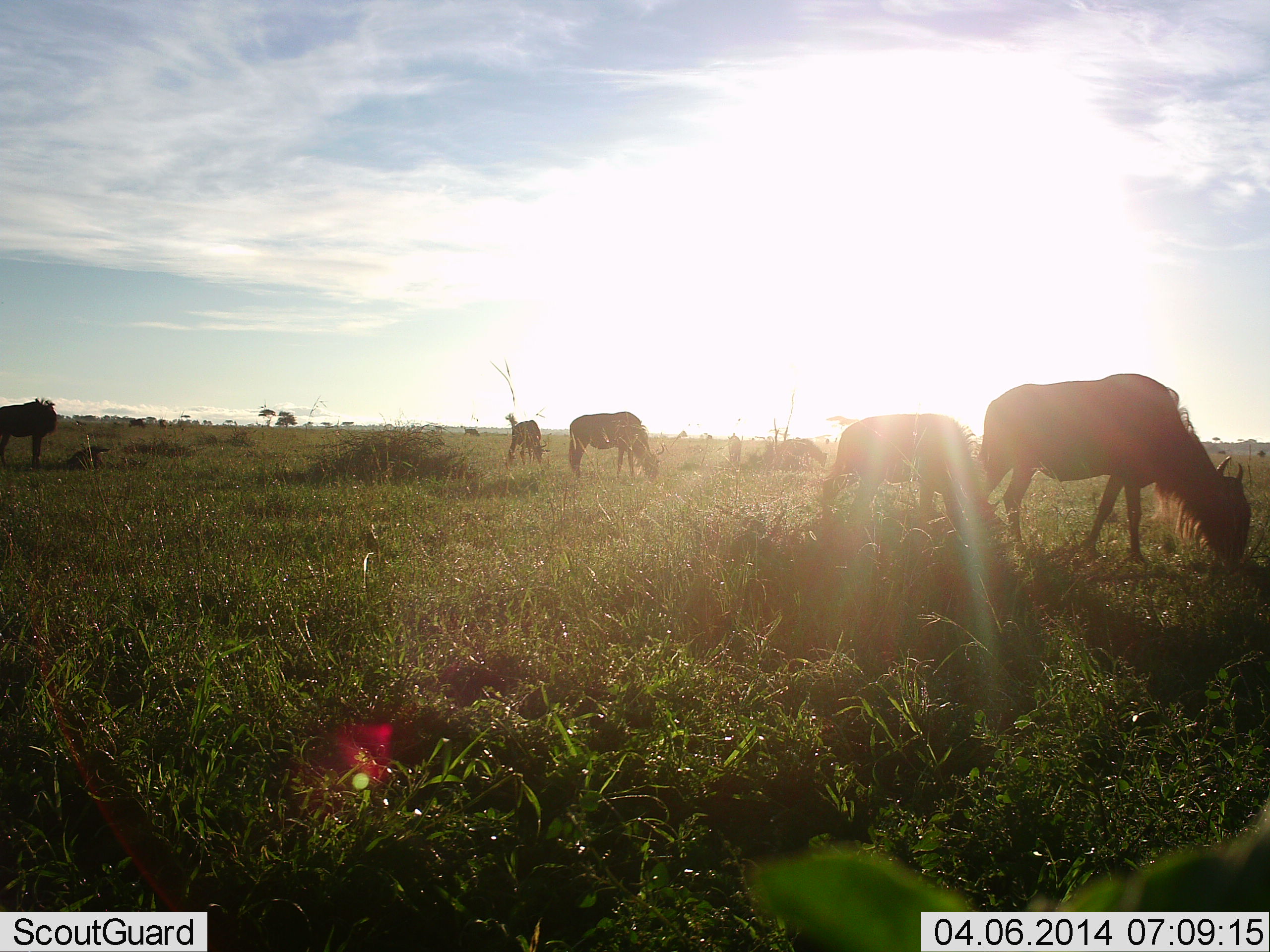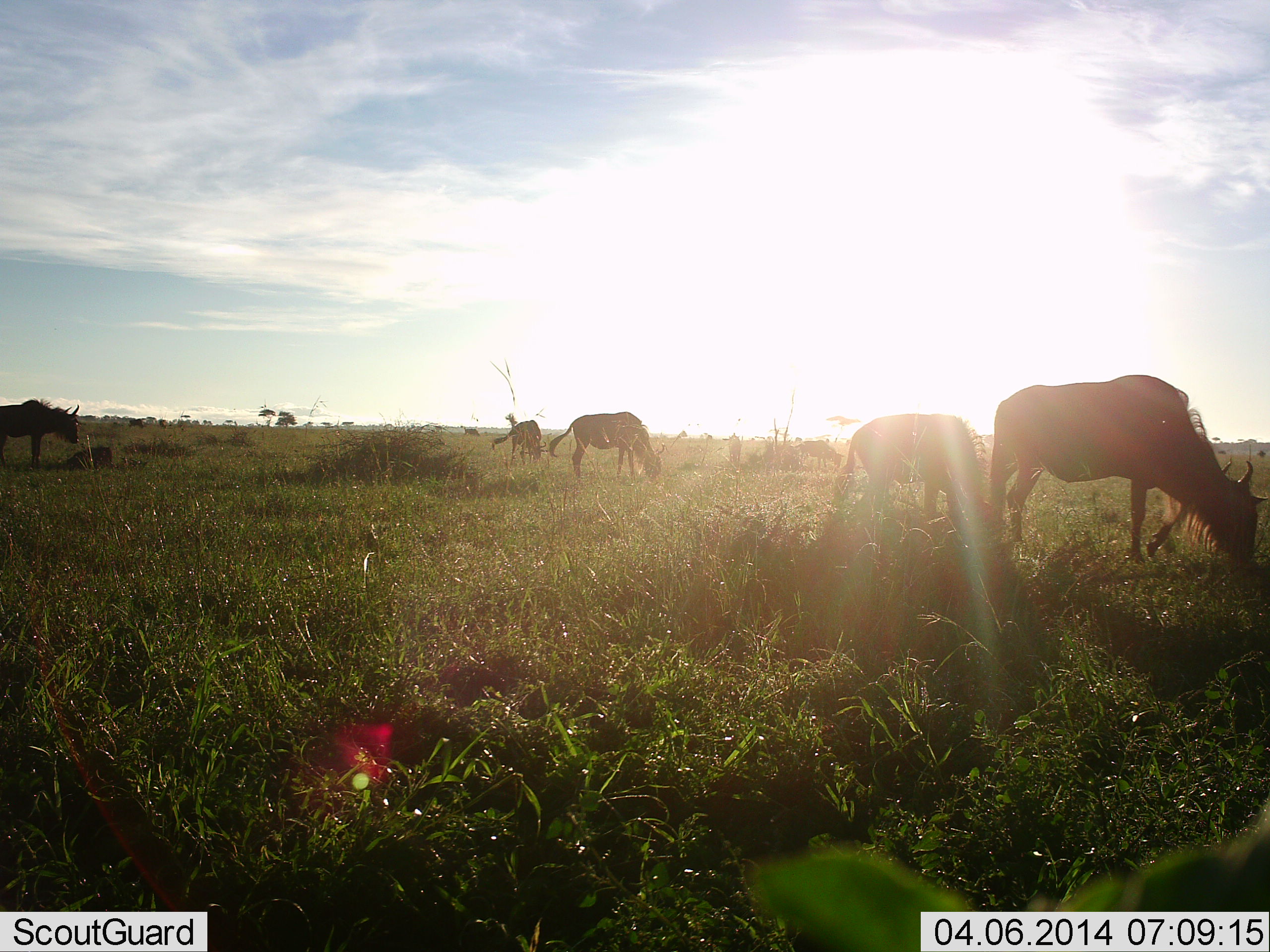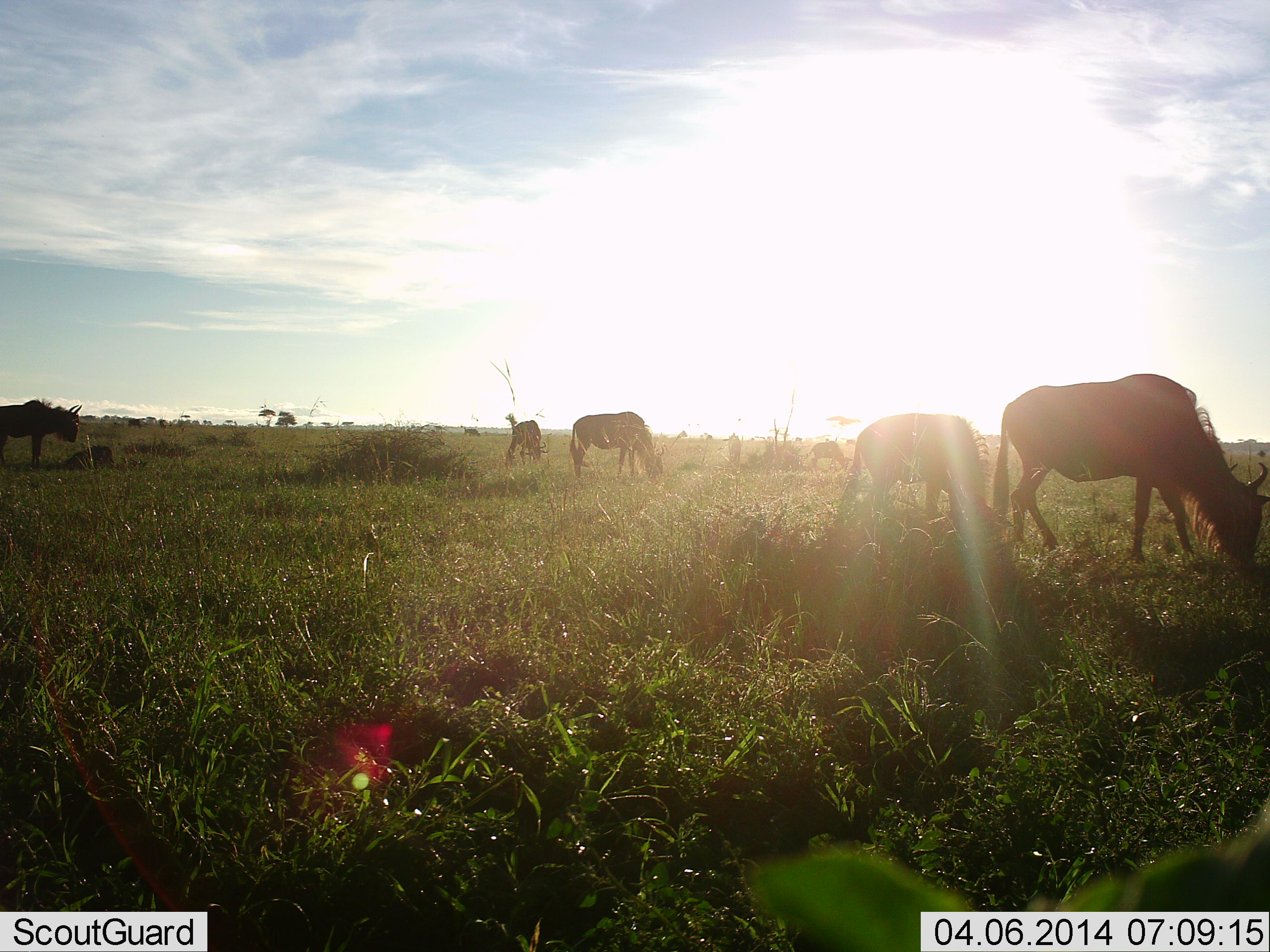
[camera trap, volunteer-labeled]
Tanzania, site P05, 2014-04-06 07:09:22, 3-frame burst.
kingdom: Animalia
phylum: Chordata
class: Mammalia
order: Artiodactyla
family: Bovidae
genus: Connochaetes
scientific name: Connochaetes taurinus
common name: blue wildebeest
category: wildebeest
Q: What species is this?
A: Wildebeest (blue wildebeest) (Connochaetes taurinus).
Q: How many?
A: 6.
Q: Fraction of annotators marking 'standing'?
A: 20%.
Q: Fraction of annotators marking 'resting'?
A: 20%.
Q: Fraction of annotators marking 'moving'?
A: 0%.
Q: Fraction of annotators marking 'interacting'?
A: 0%.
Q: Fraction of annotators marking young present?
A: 10%.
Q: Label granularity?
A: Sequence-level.